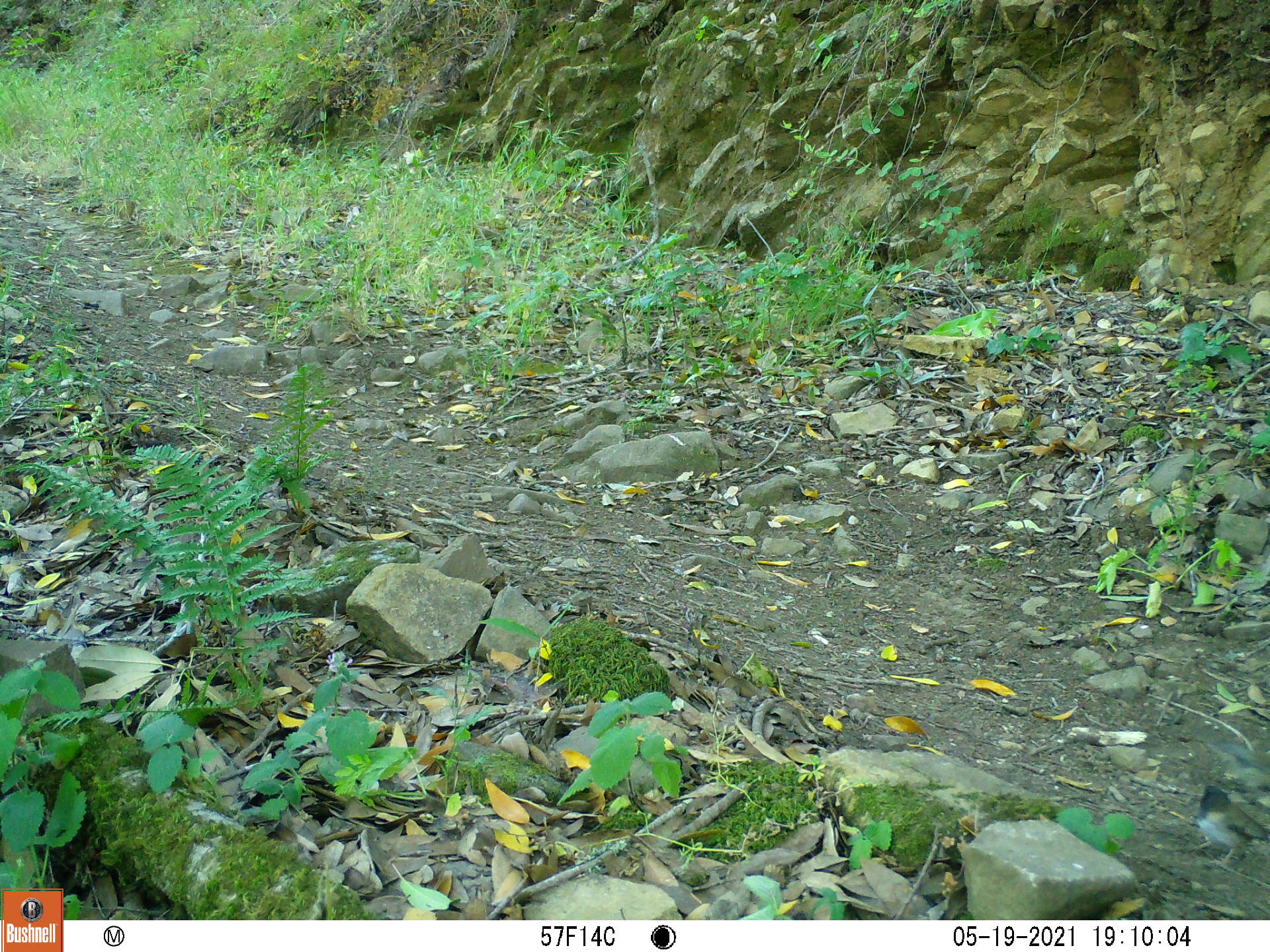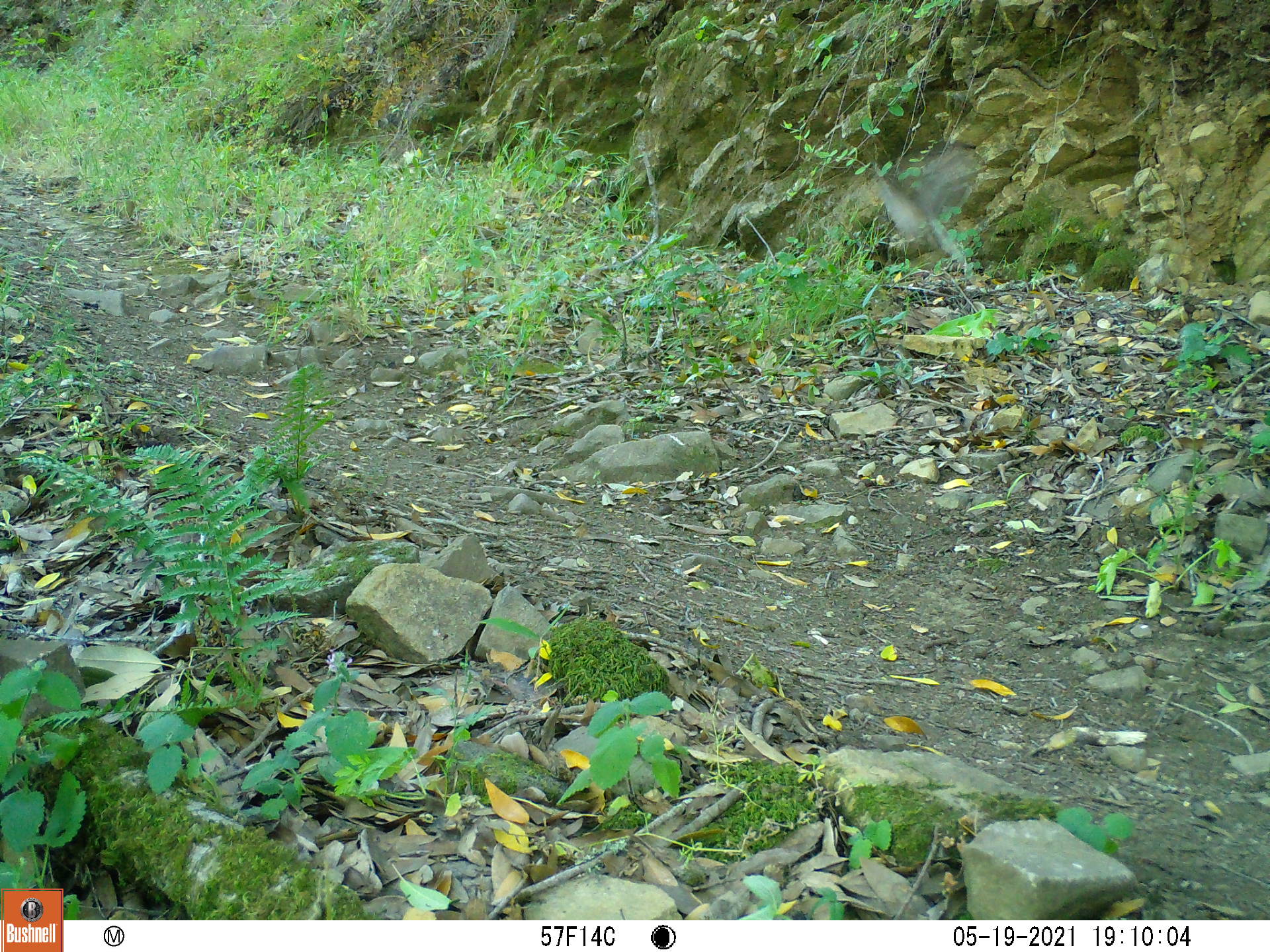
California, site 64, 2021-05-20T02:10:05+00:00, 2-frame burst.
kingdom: Animalia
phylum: Chordata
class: Aves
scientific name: Aves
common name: bird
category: unknown bird